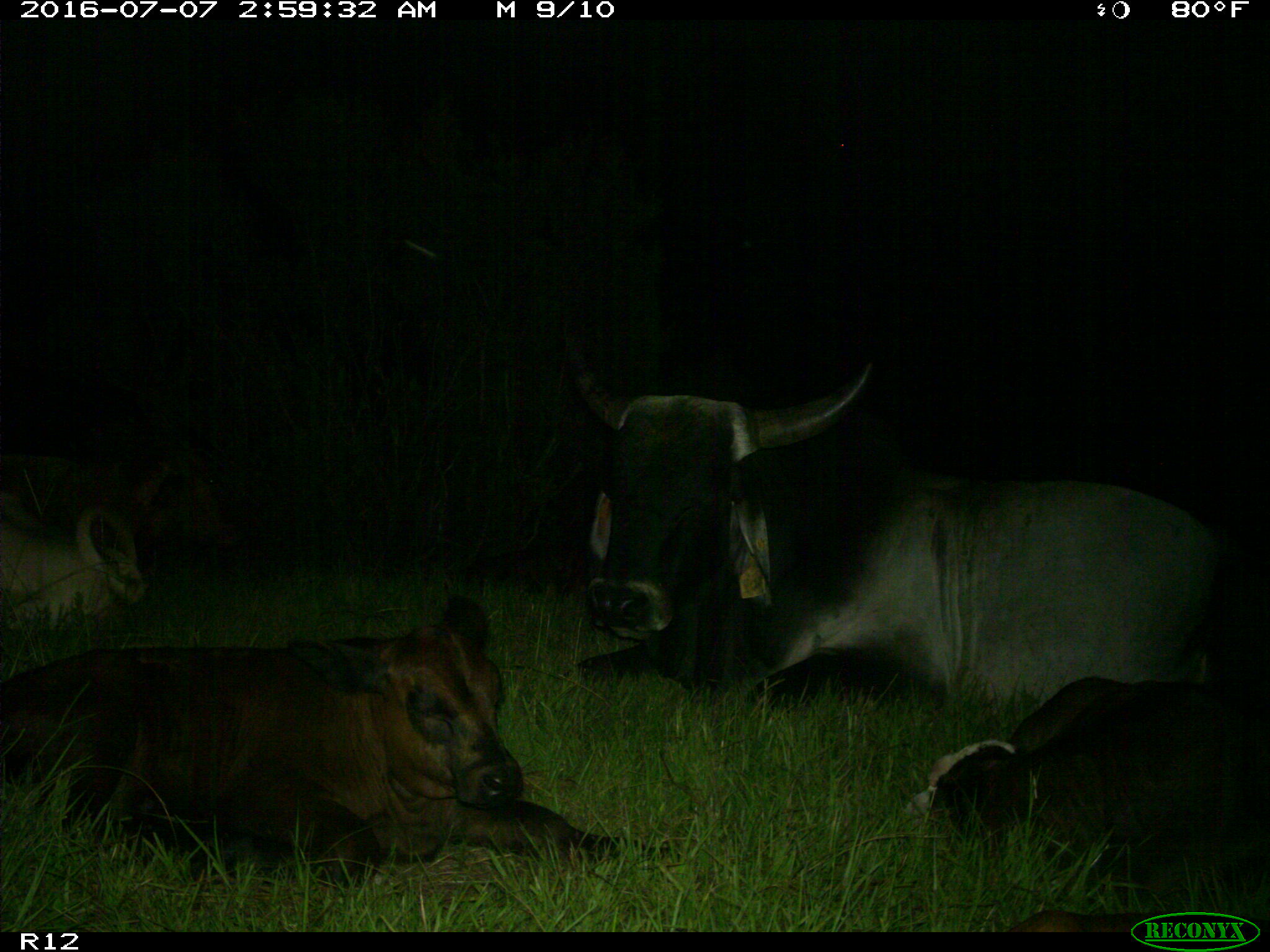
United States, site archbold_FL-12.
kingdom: Animalia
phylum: Chordata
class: Mammalia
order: Artiodactyla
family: Bovidae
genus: Bos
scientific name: Bos taurus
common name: domestic cow